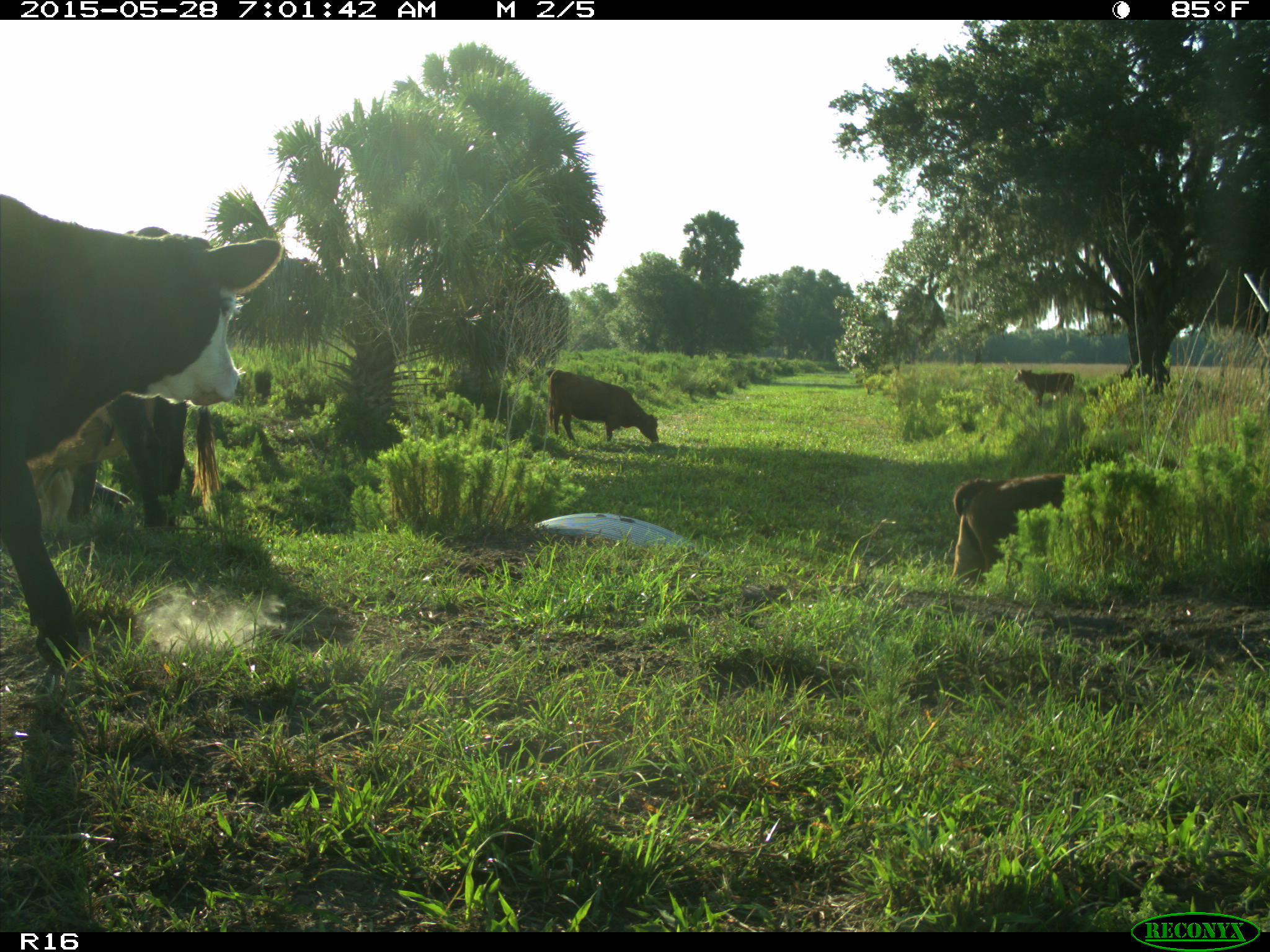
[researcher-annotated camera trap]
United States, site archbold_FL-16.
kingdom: Animalia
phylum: Chordata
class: Mammalia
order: Artiodactyla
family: Bovidae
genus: Bos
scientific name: Bos taurus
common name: domestic cow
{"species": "Bos taurus (domestic cow)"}